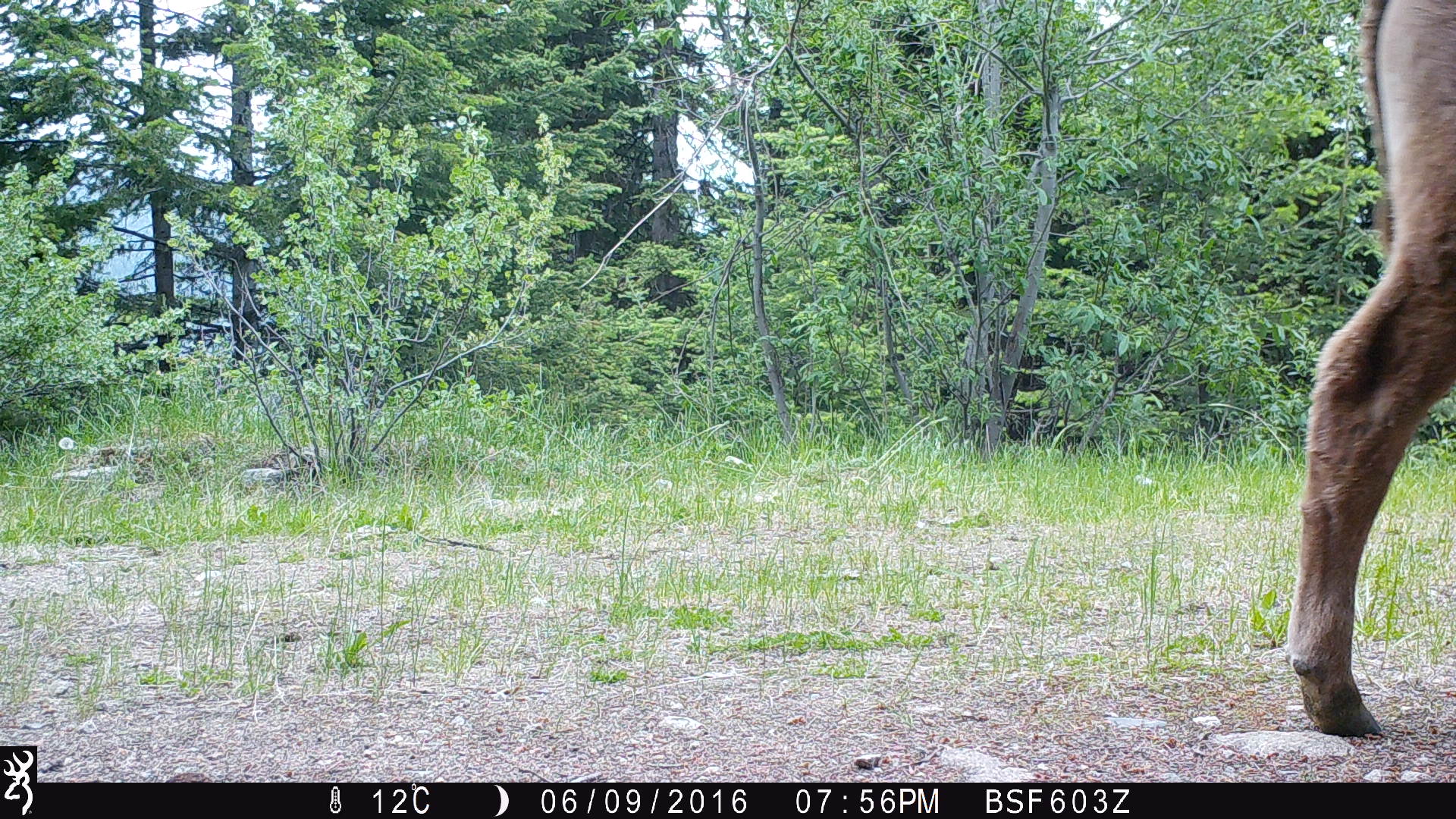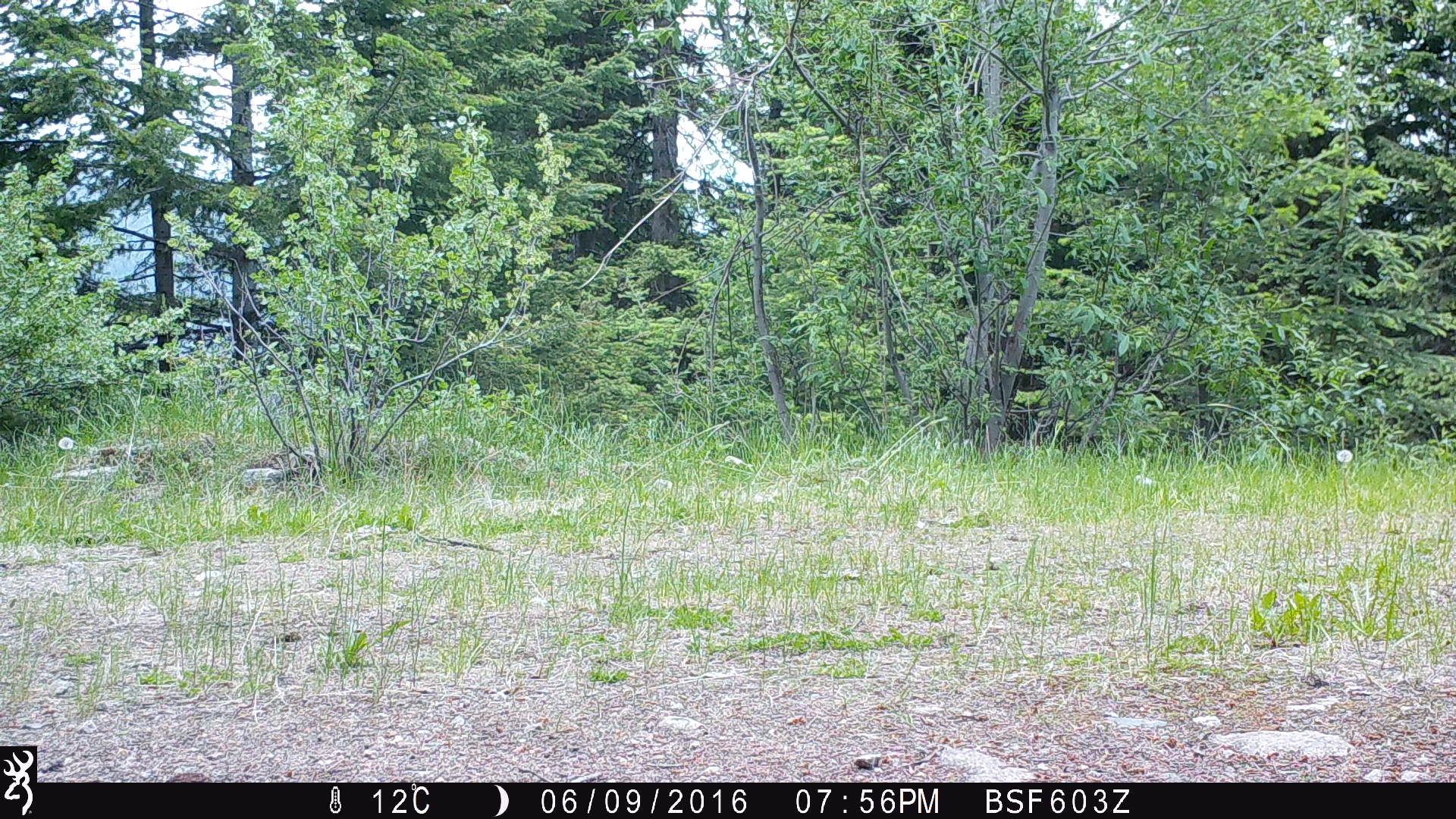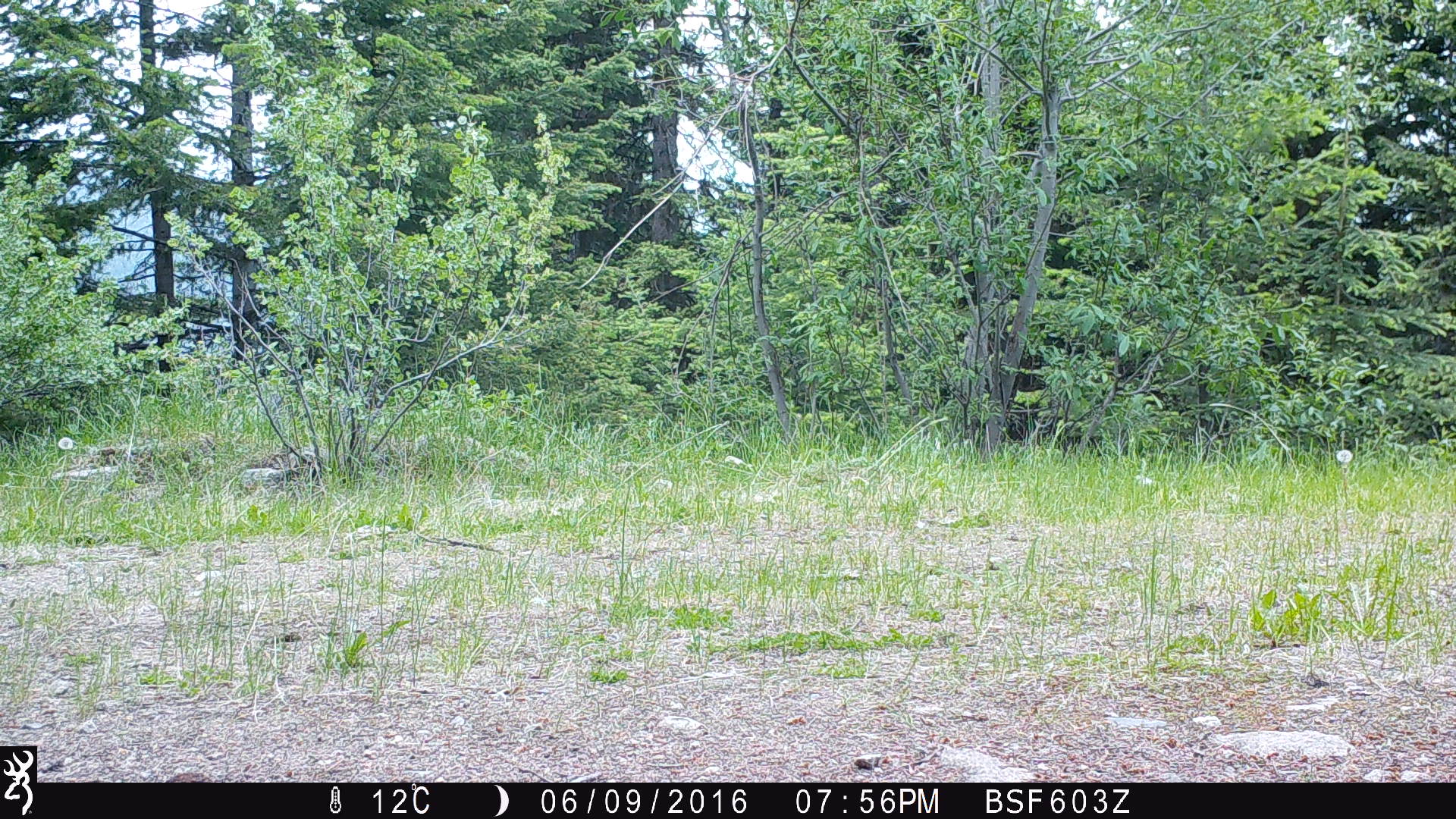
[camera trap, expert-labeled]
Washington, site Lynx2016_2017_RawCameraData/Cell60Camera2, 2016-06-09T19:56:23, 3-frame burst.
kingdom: Animalia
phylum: Chordata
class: Mammalia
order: Artiodactyla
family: Bovidae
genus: Bos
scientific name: Bos taurus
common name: domestic cattle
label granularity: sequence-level